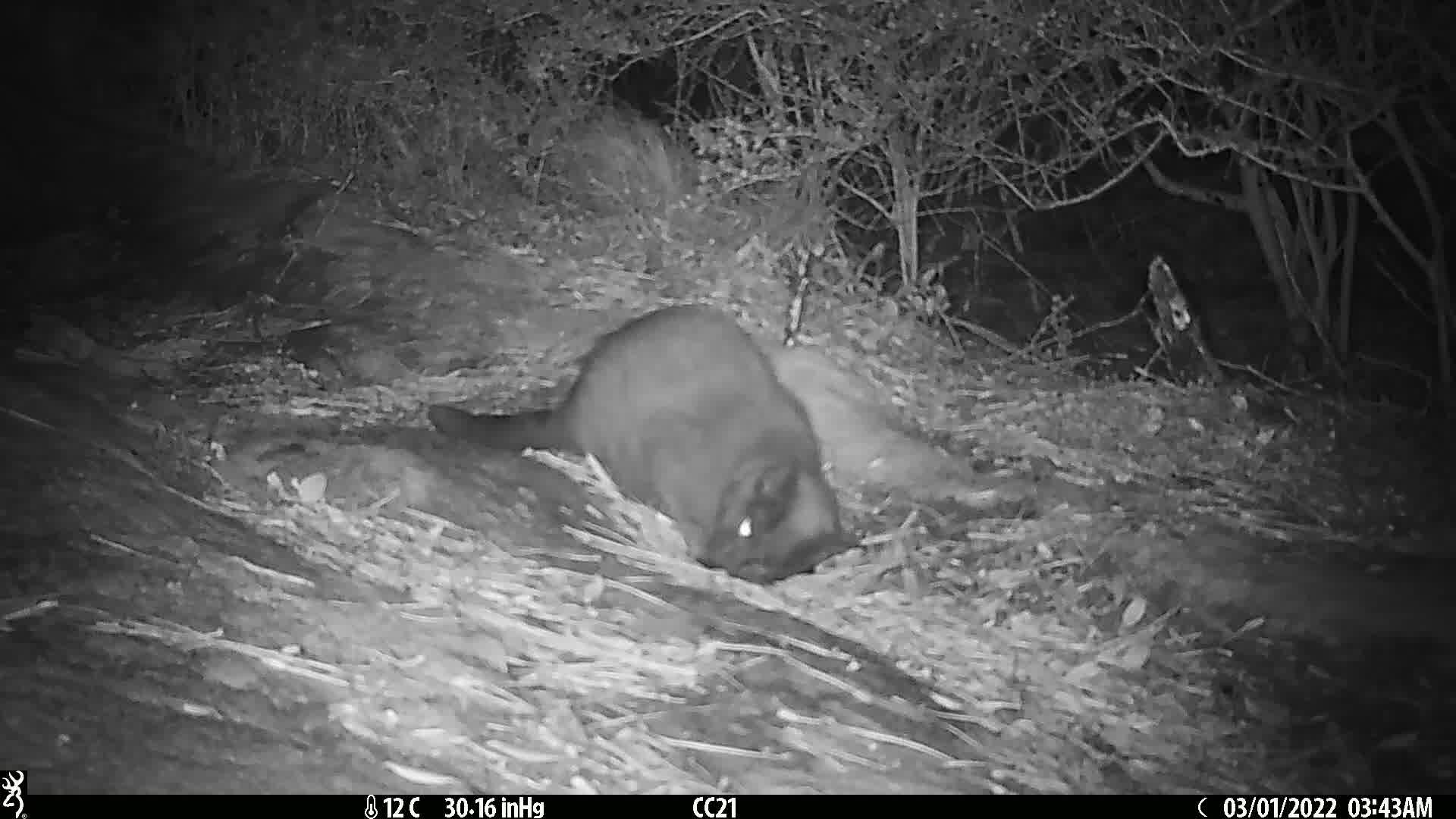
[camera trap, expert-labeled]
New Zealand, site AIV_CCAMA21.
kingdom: Animalia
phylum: Chordata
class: Mammalia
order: Carnivora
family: Felidae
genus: Felis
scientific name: Felis catus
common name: domestic cat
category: cat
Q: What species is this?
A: Cat (domestic cat) (Felis catus).